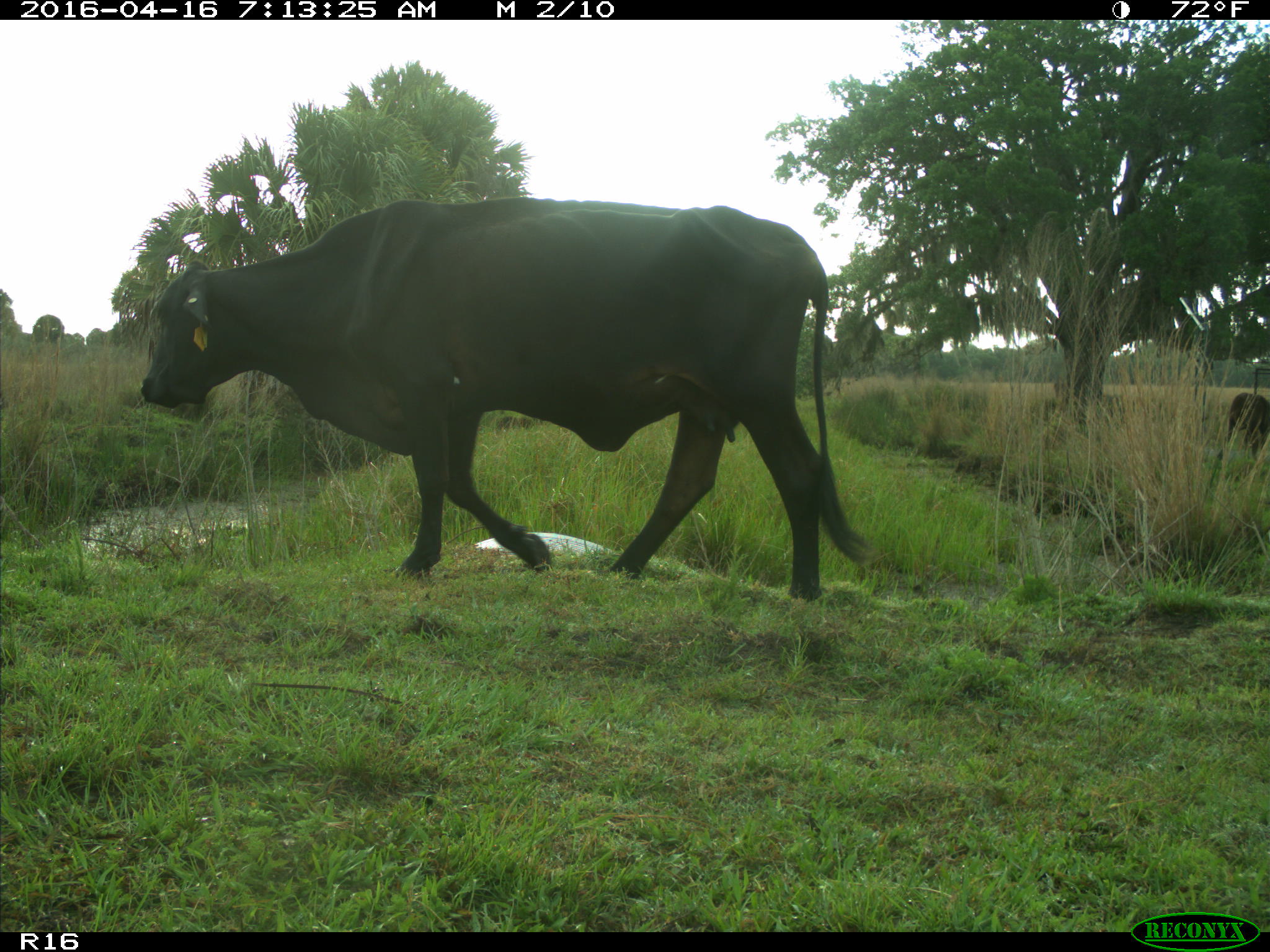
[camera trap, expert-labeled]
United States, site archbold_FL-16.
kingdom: Animalia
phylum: Chordata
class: Mammalia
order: Artiodactyla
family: Bovidae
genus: Bos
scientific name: Bos taurus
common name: domestic cow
Bos taurus (domestic cow).